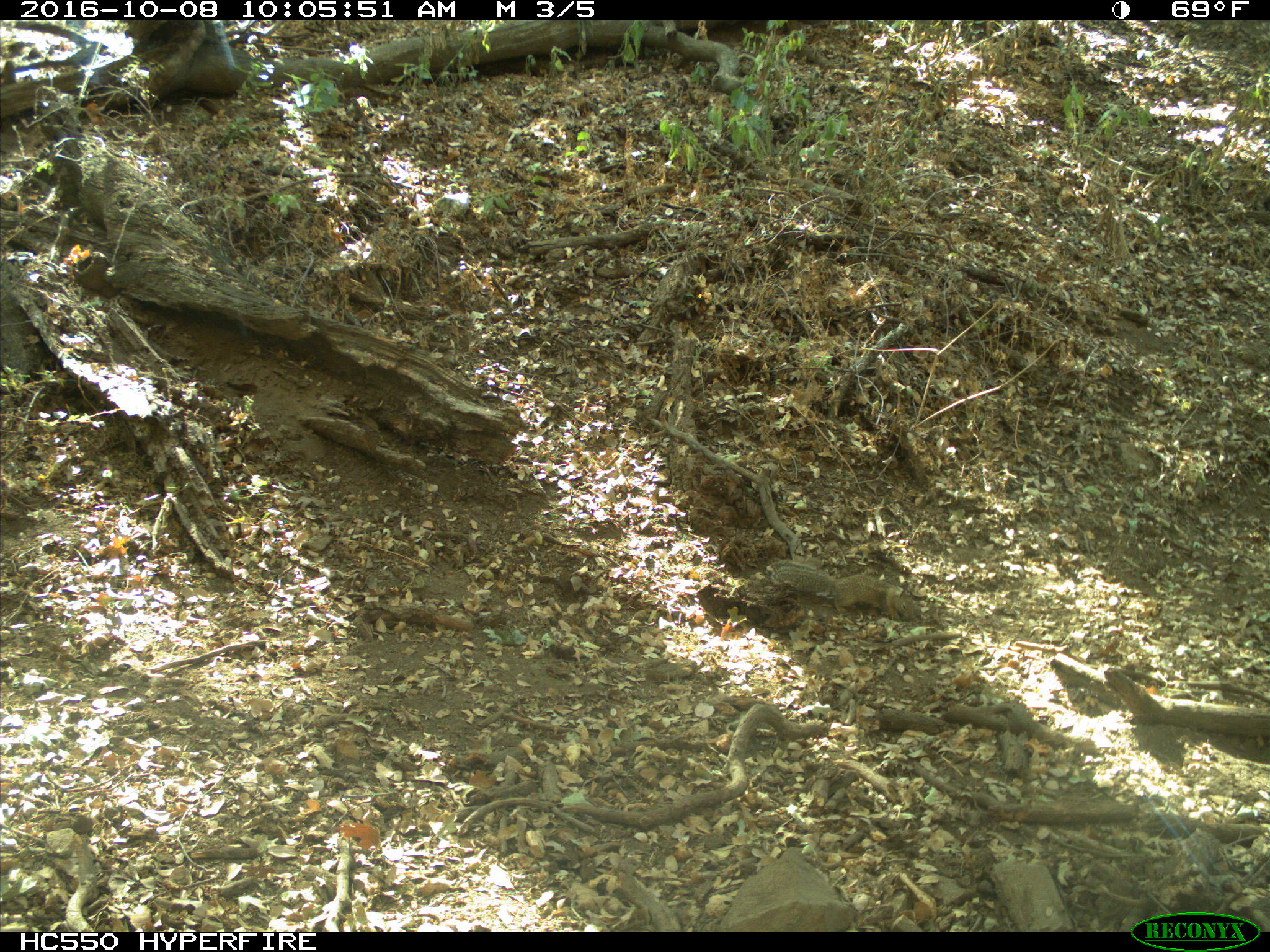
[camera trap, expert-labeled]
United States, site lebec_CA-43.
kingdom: Animalia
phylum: Chordata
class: Mammalia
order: Rodentia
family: Sciuridae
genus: Otospermophilus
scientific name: Otospermophilus beecheyi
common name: california ground squirrel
Otospermophilus beecheyi (california ground squirrel).